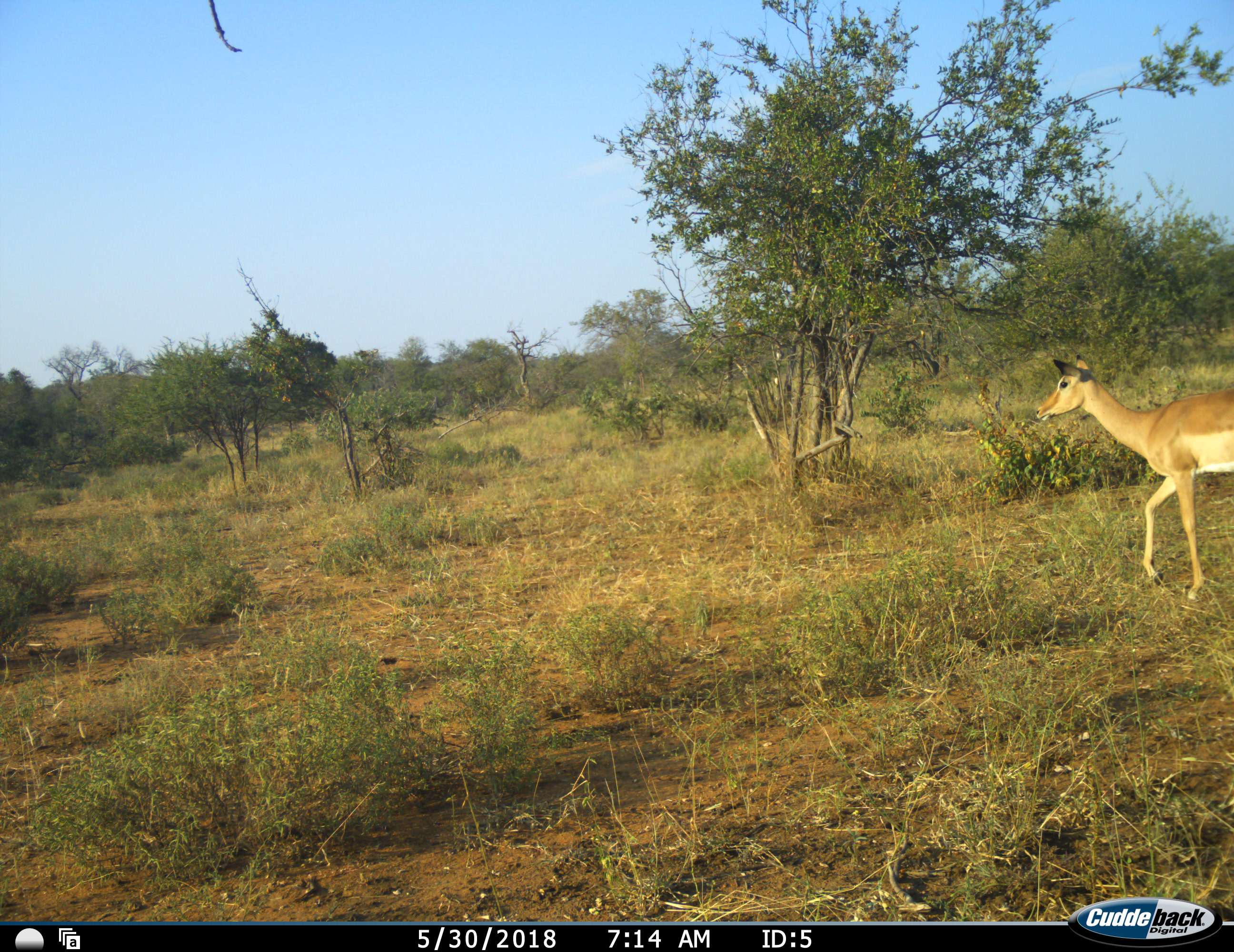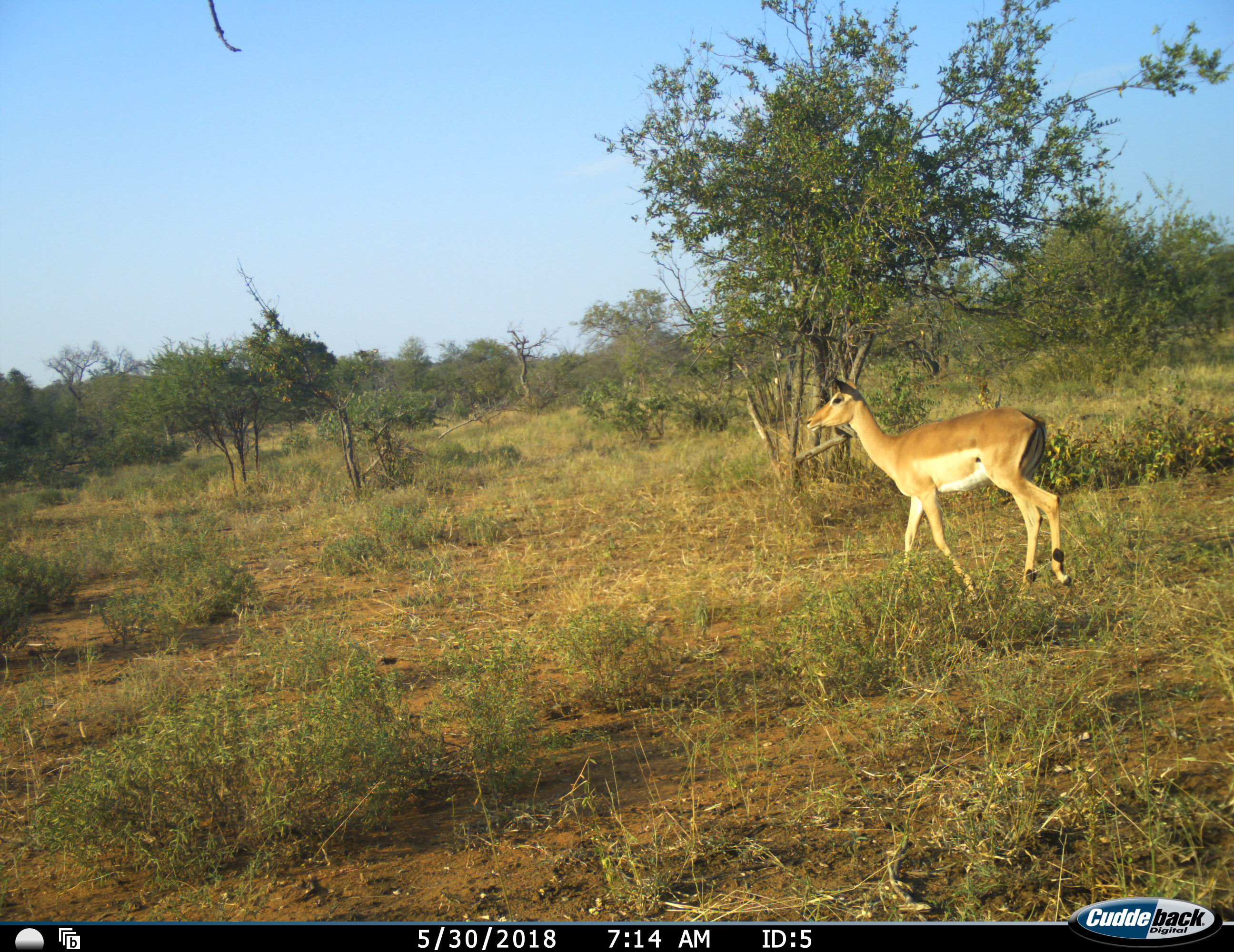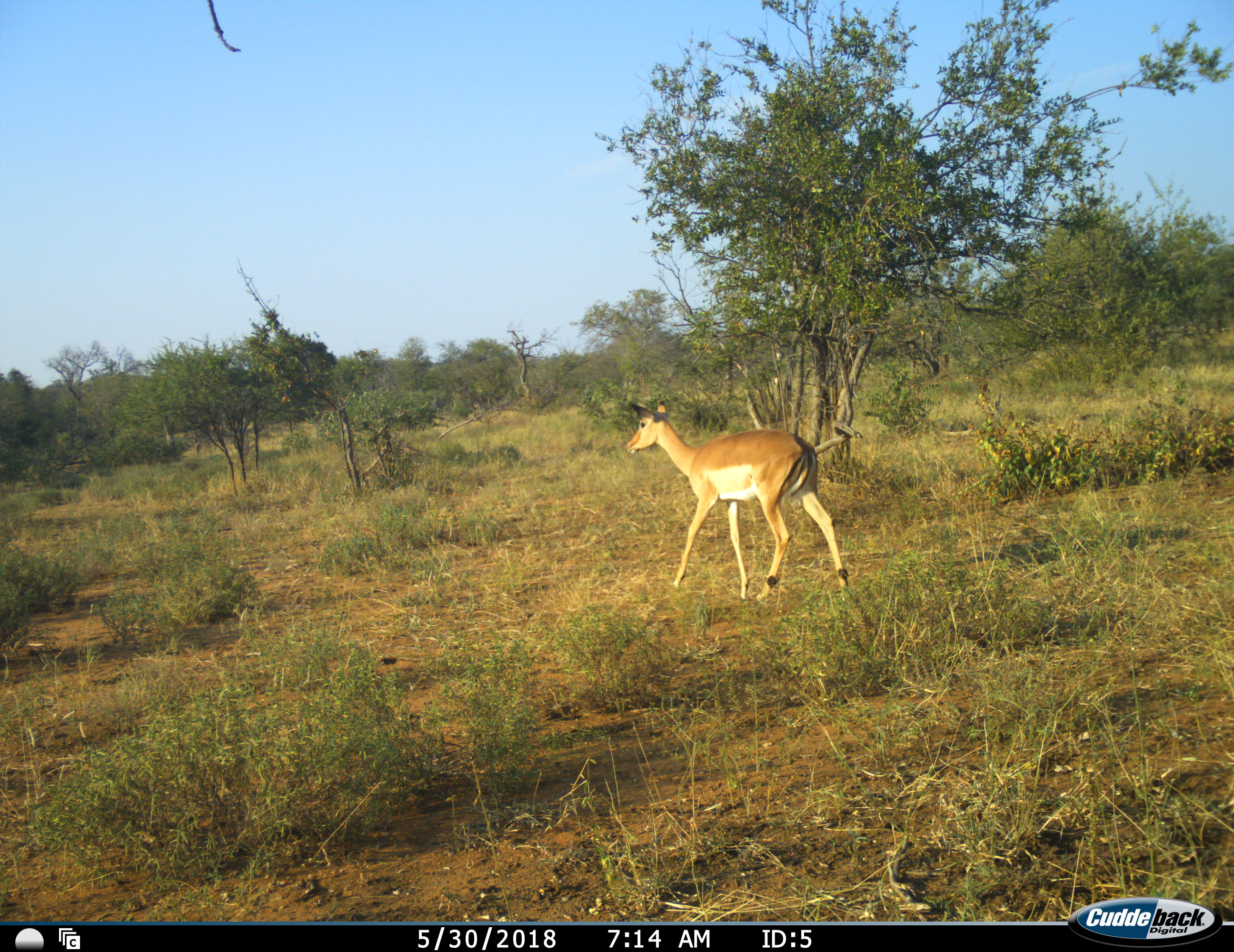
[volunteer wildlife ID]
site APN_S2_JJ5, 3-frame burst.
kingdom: Animalia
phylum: Chordata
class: Mammalia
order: Artiodactyla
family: Bovidae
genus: Aepyceros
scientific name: Aepyceros melampus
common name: impala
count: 1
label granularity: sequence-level